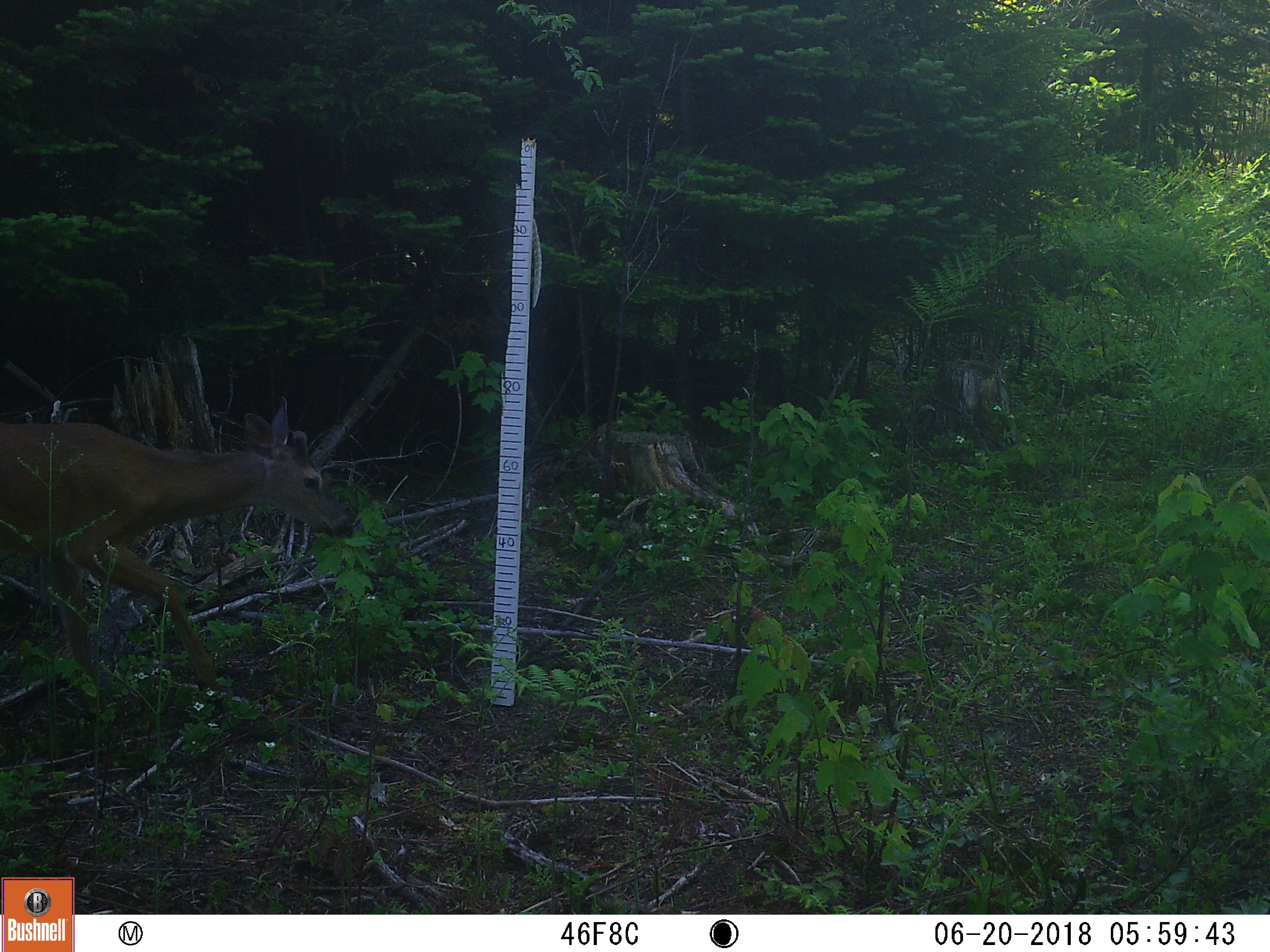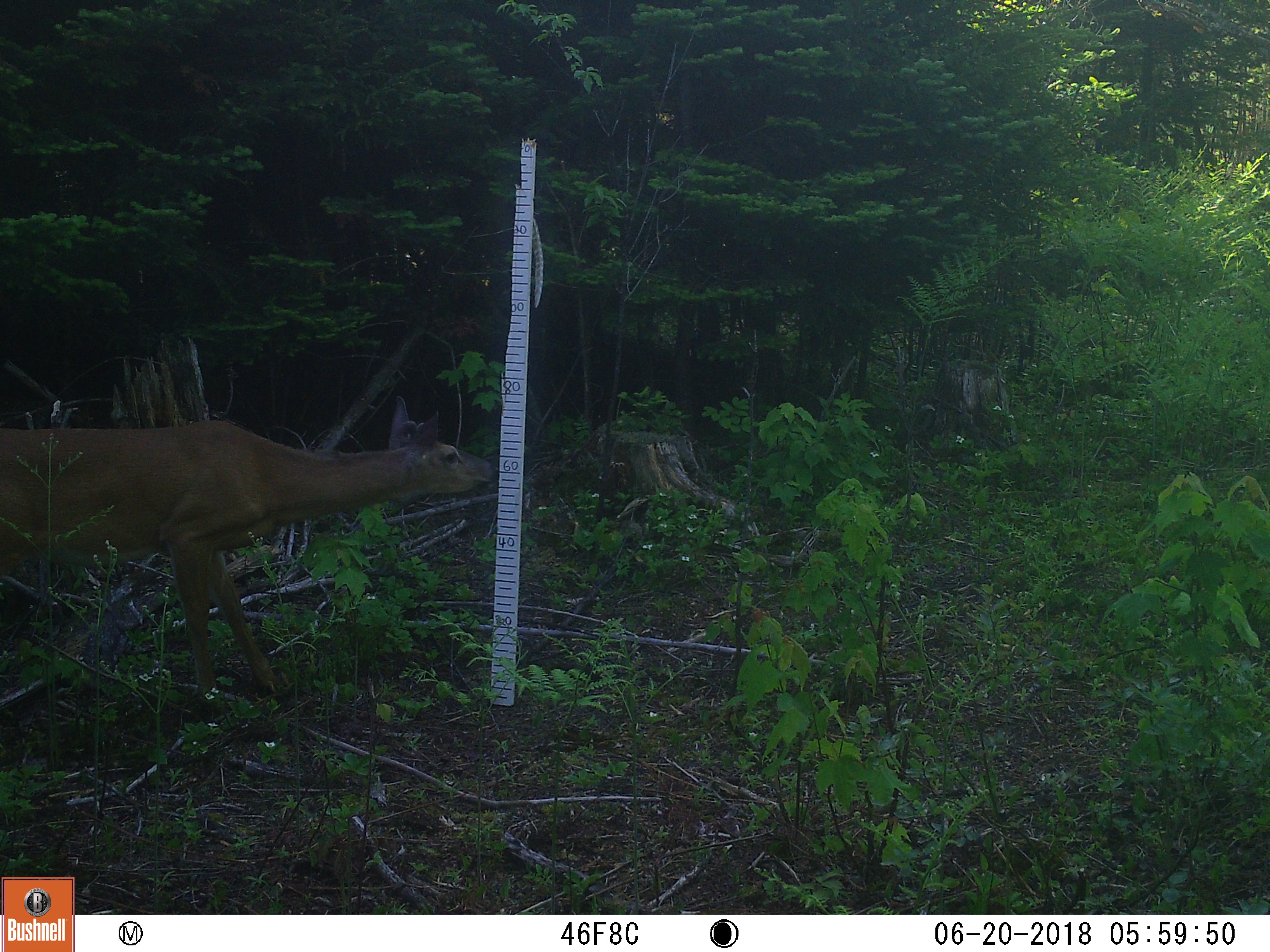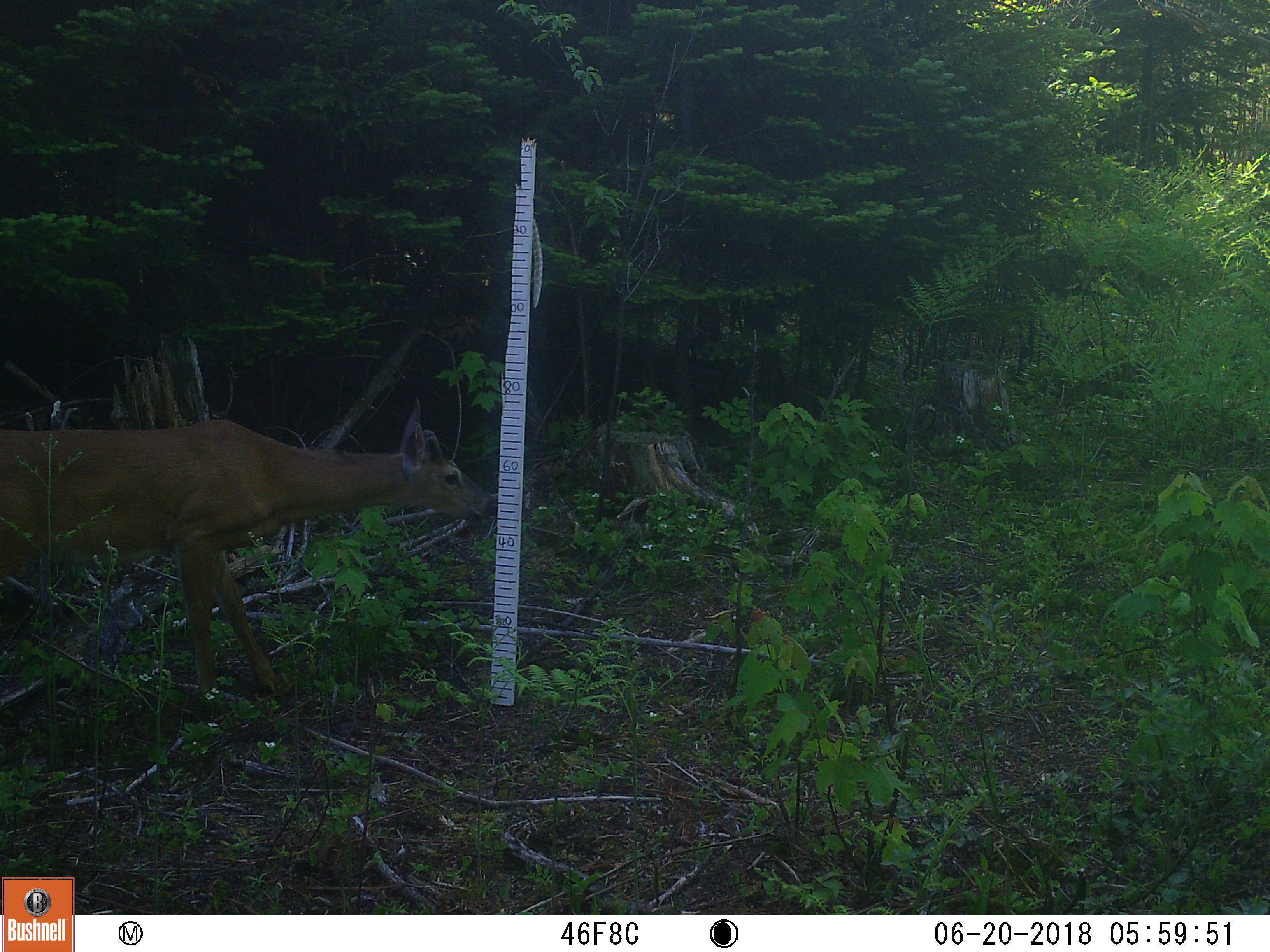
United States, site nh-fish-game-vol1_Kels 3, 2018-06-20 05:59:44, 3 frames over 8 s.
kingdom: Animalia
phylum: Chordata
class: Mammalia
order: Artiodactyla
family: Cervidae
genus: Odocoileus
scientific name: Odocoileus virginianus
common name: white-tailed deer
White-tailed deer (Odocoileus virginianus).